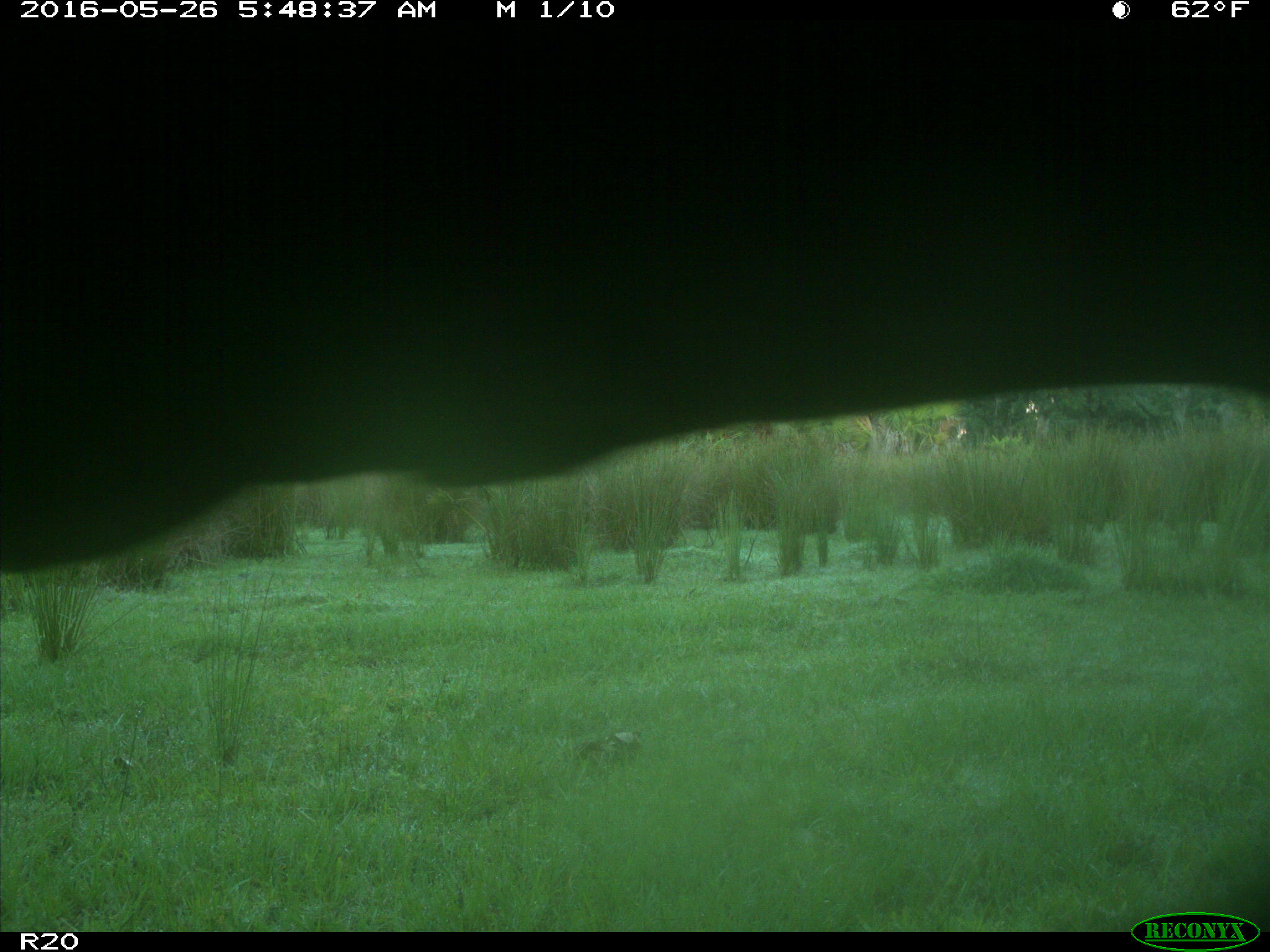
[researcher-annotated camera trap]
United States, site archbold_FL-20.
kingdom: Animalia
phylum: Chordata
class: Mammalia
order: Artiodactyla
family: Bovidae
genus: Bos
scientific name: Bos taurus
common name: domestic cow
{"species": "Bos taurus (domestic cow)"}